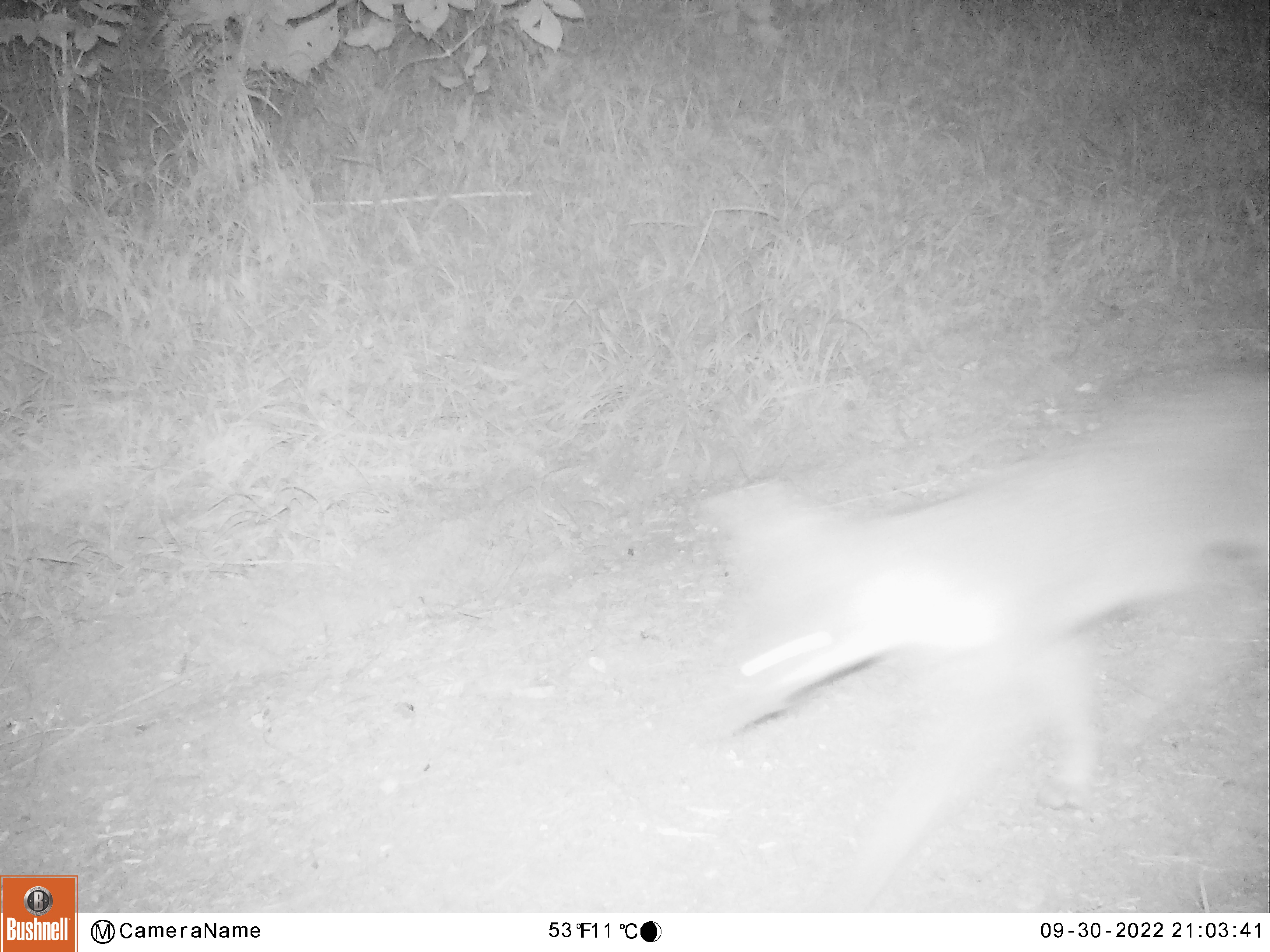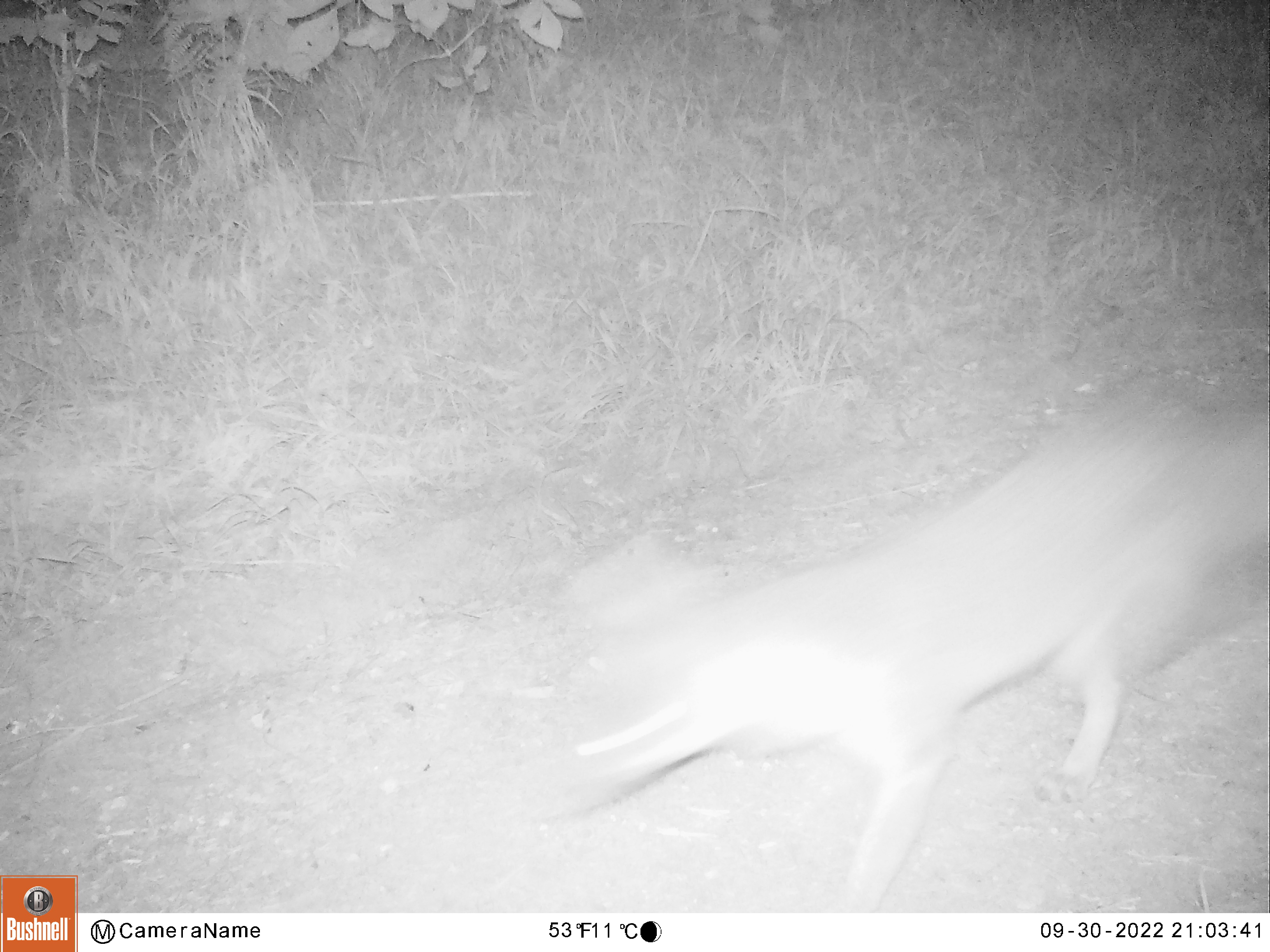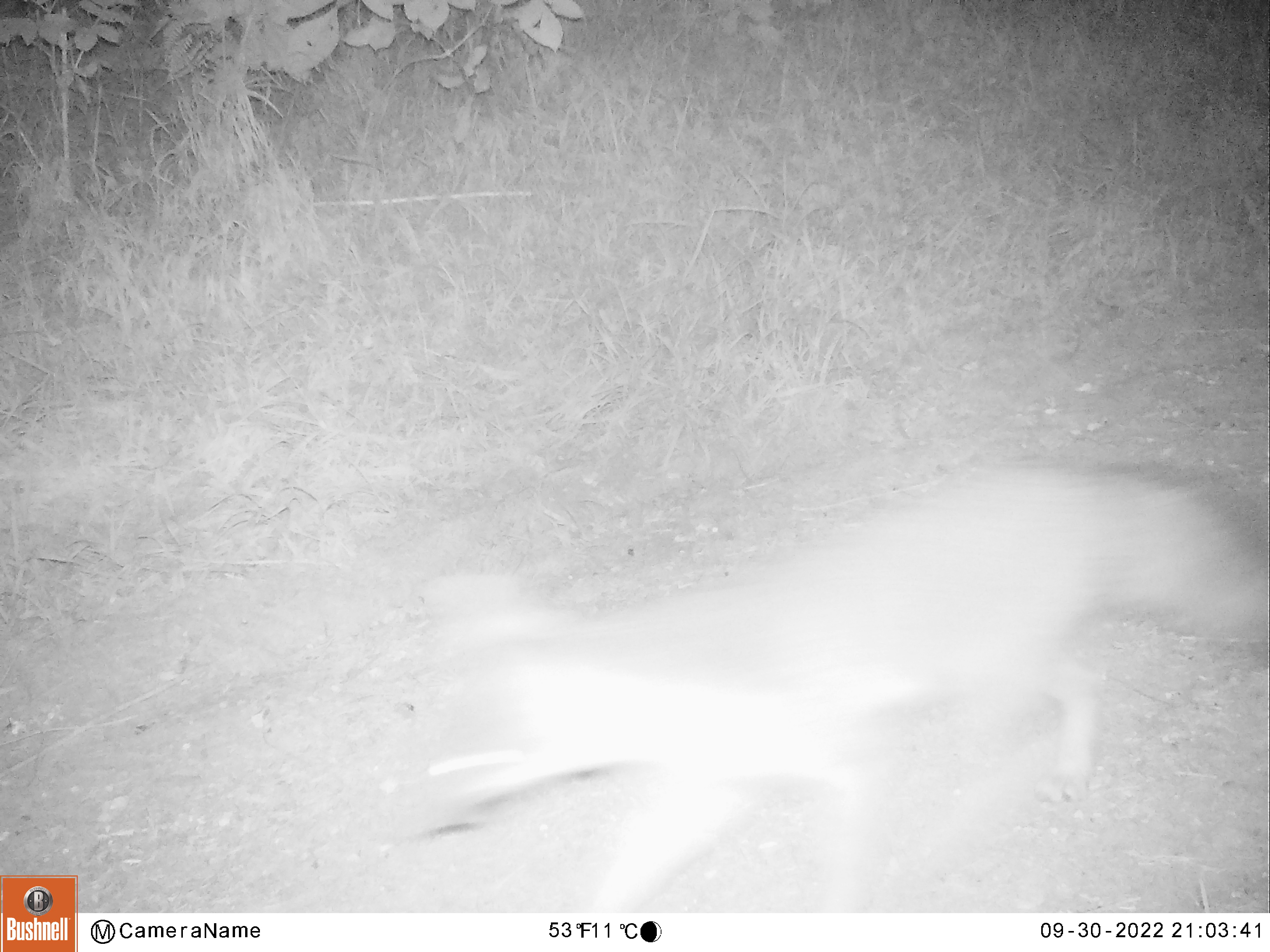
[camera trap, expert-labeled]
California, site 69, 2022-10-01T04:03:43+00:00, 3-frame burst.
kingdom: Animalia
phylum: Chordata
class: Mammalia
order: Carnivora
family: Canidae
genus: Urocyon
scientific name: Urocyon cinereoargenteus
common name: gray fox